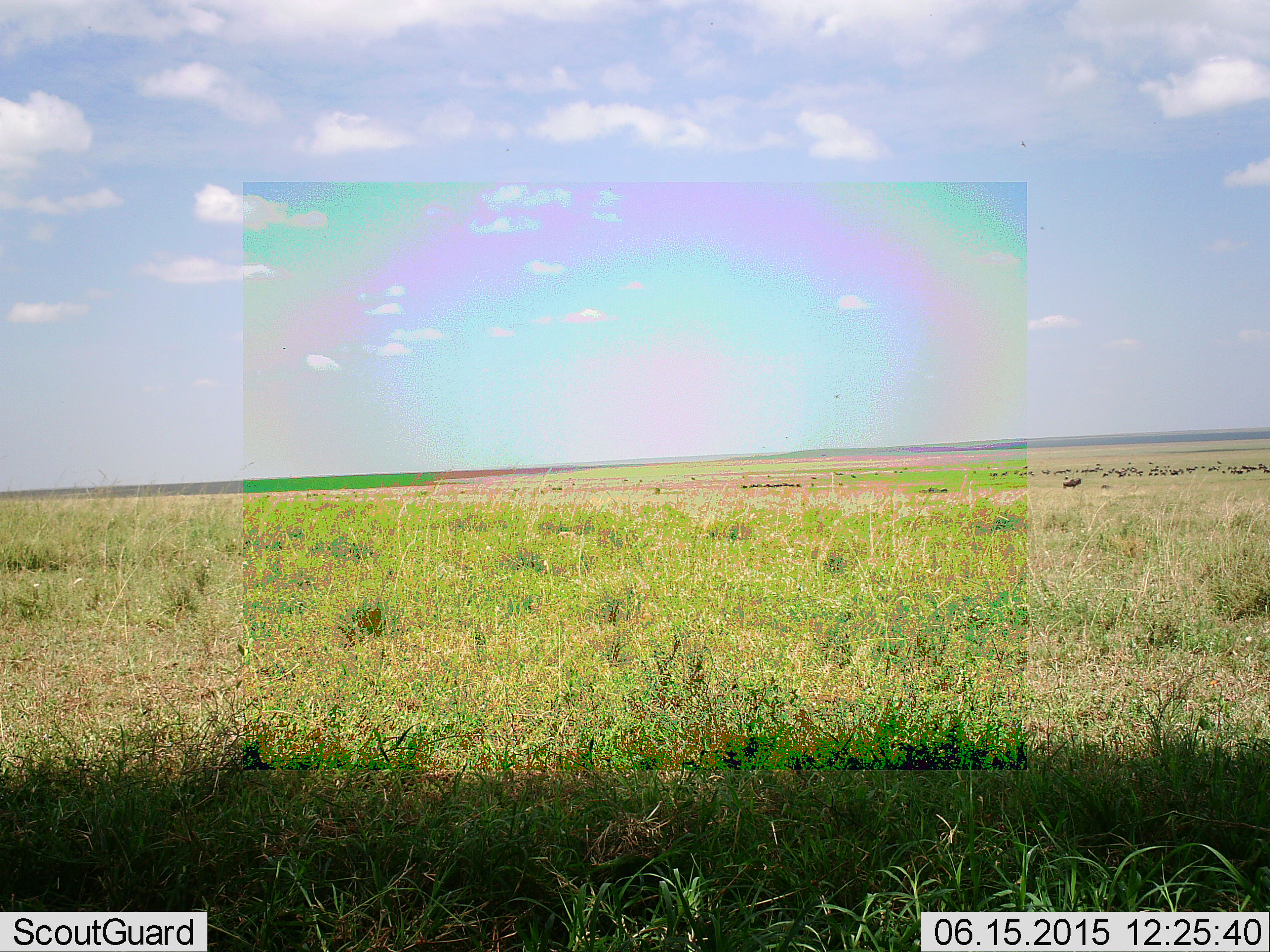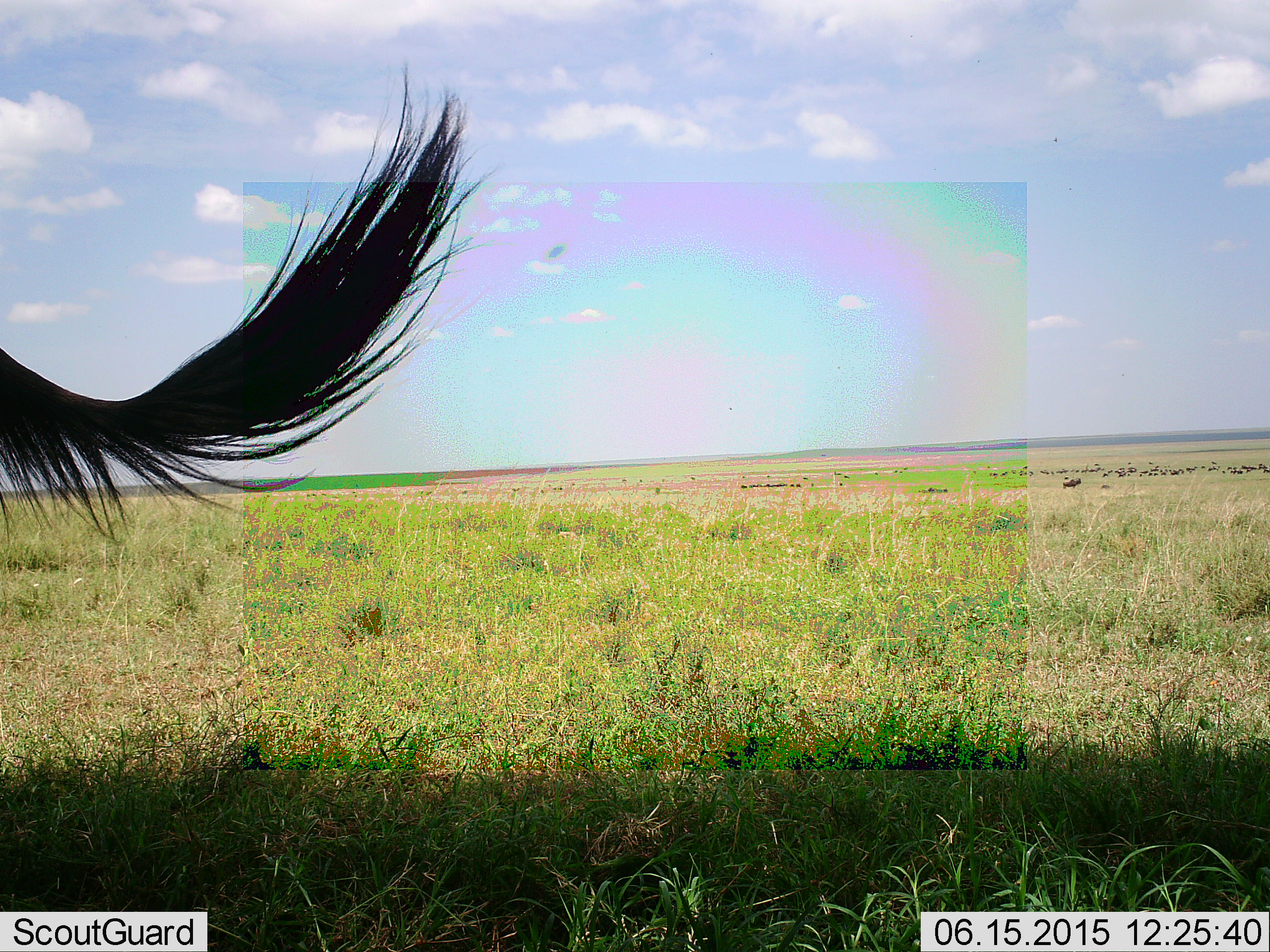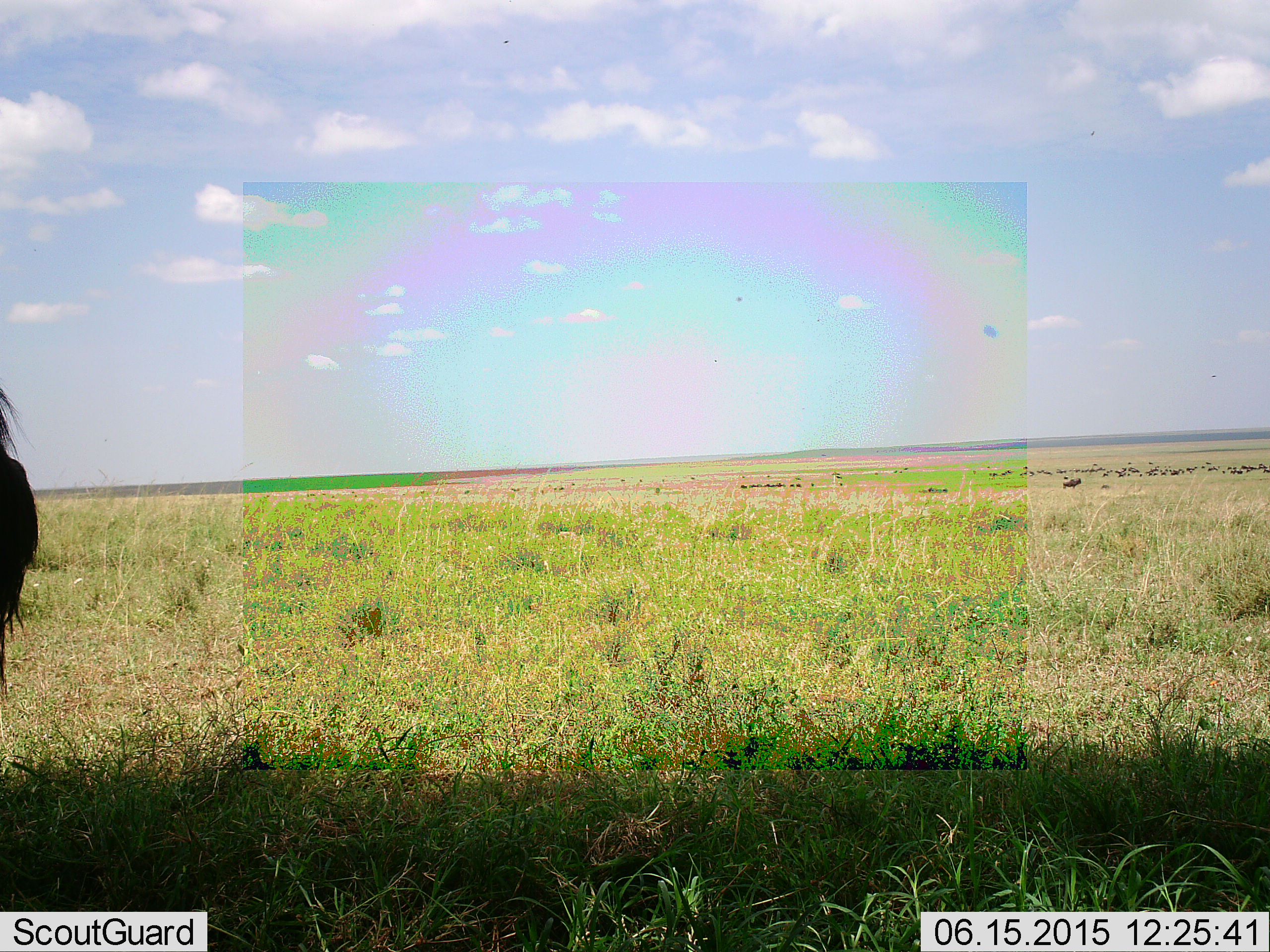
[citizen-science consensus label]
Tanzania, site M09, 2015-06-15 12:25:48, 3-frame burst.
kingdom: Animalia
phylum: Chordata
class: Mammalia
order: Artiodactyla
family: Bovidae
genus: Connochaetes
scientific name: Connochaetes taurinus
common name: blue wildebeest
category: wildebeest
Wildebeest (blue wildebeest) (Connochaetes taurinus), count 1. Behavior (volunteer vote fractions): standing 83%, resting 8%, moving 50%, interacting 8%. Young present (vote fraction): 0%. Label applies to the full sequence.